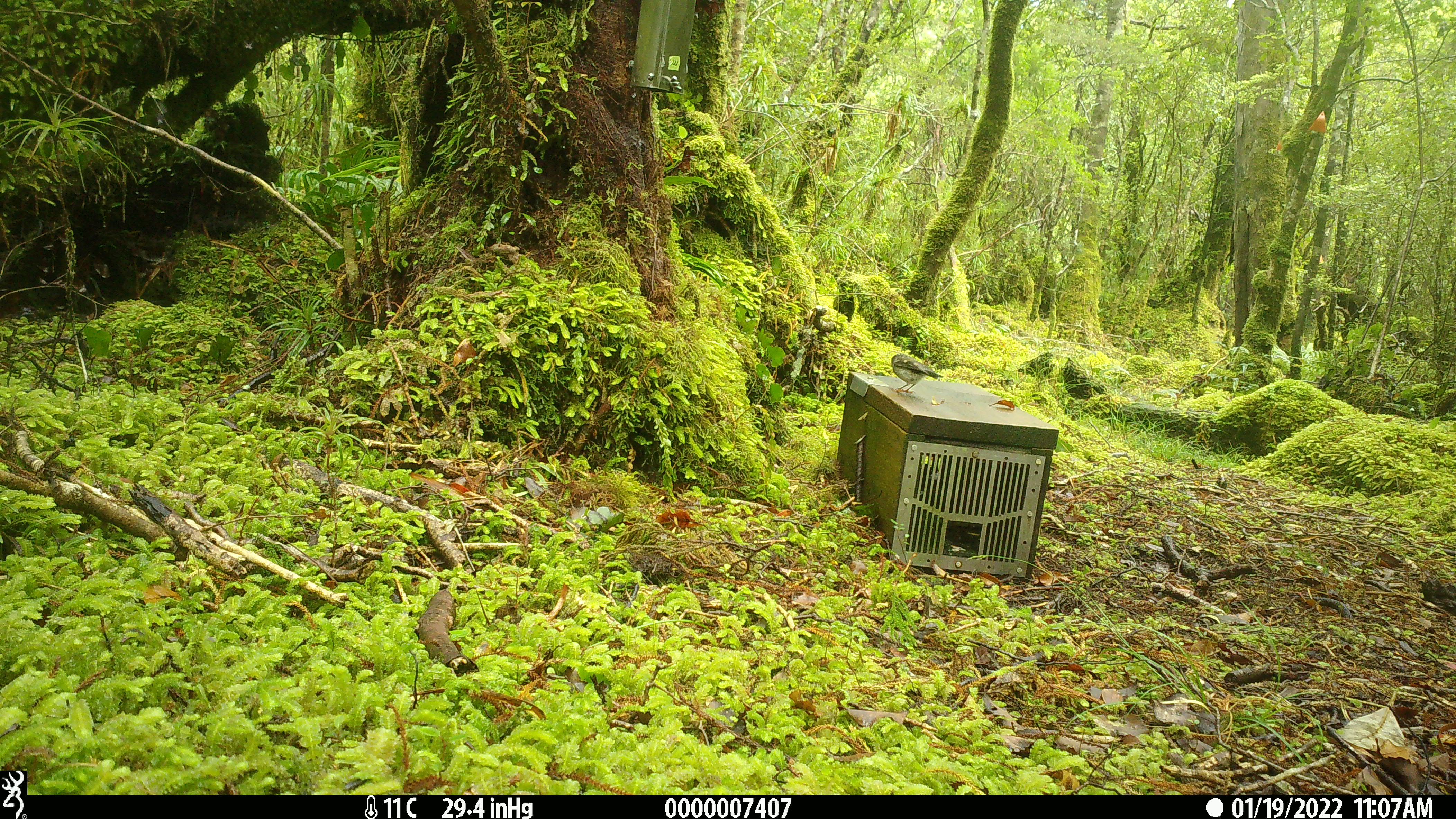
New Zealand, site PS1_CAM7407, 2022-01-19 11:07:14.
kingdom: Animalia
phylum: Chordata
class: Aves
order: Passeriformes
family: Petroicidae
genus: Petroica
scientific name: Petroica macrocephala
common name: tomtit